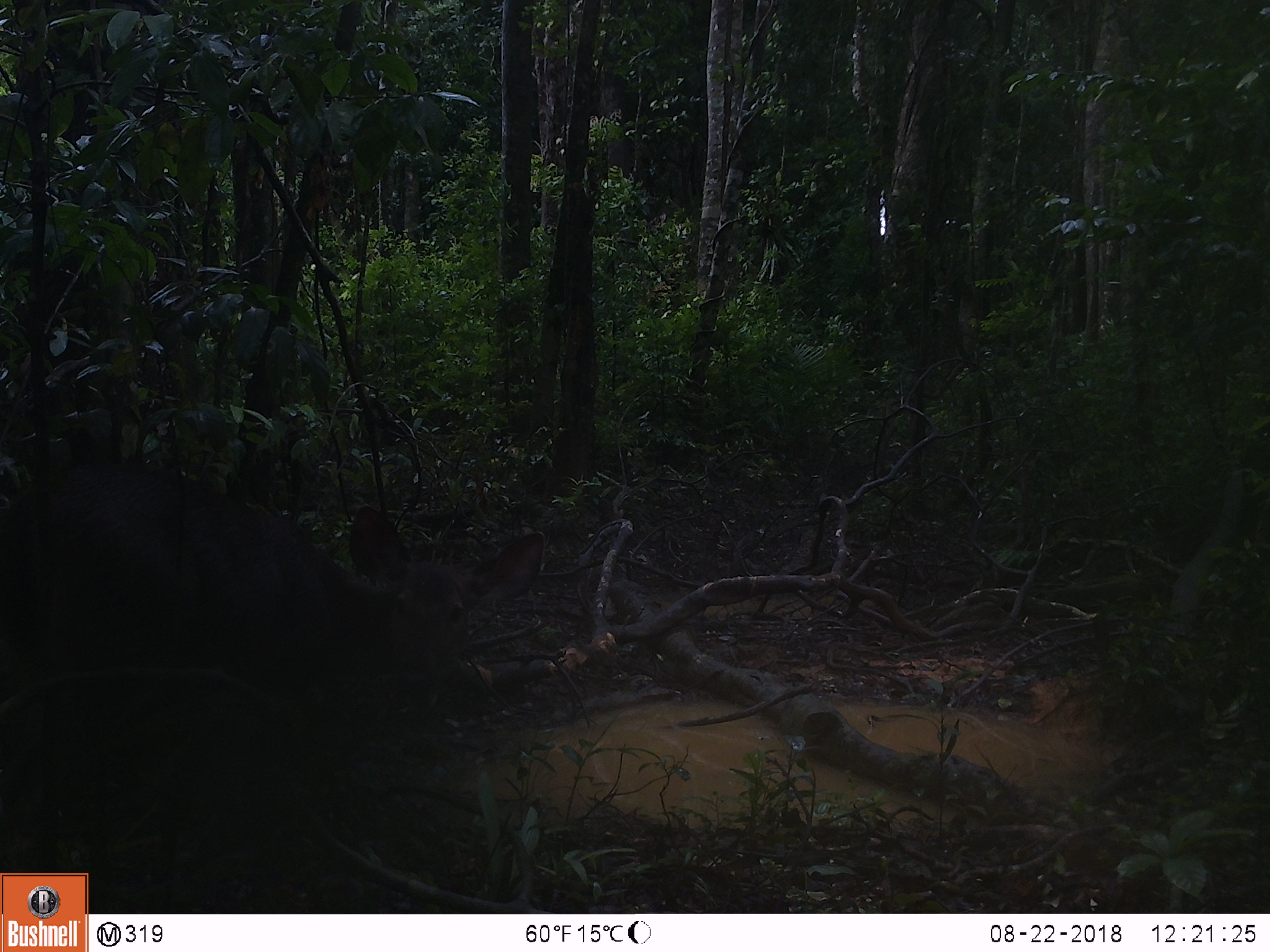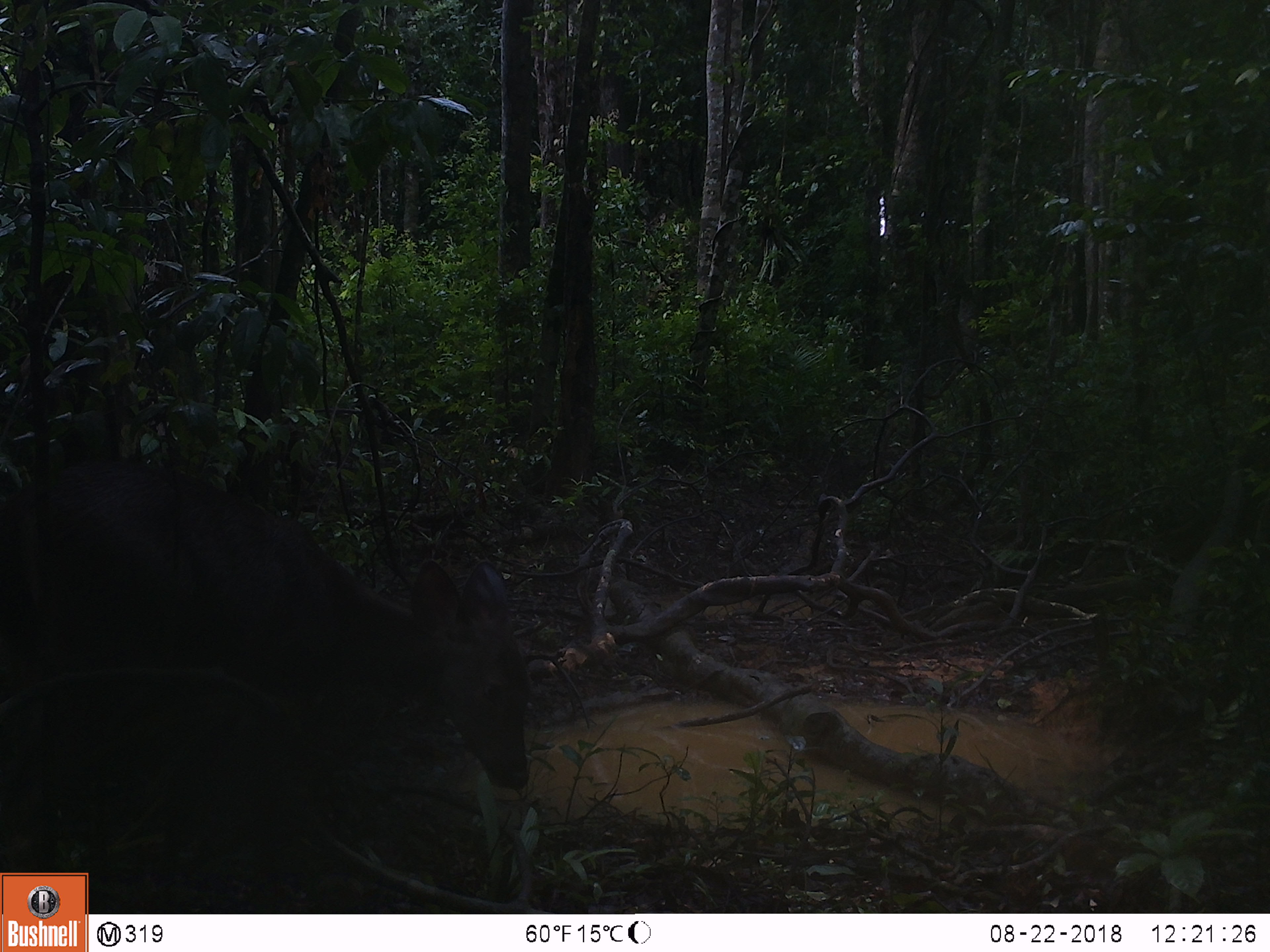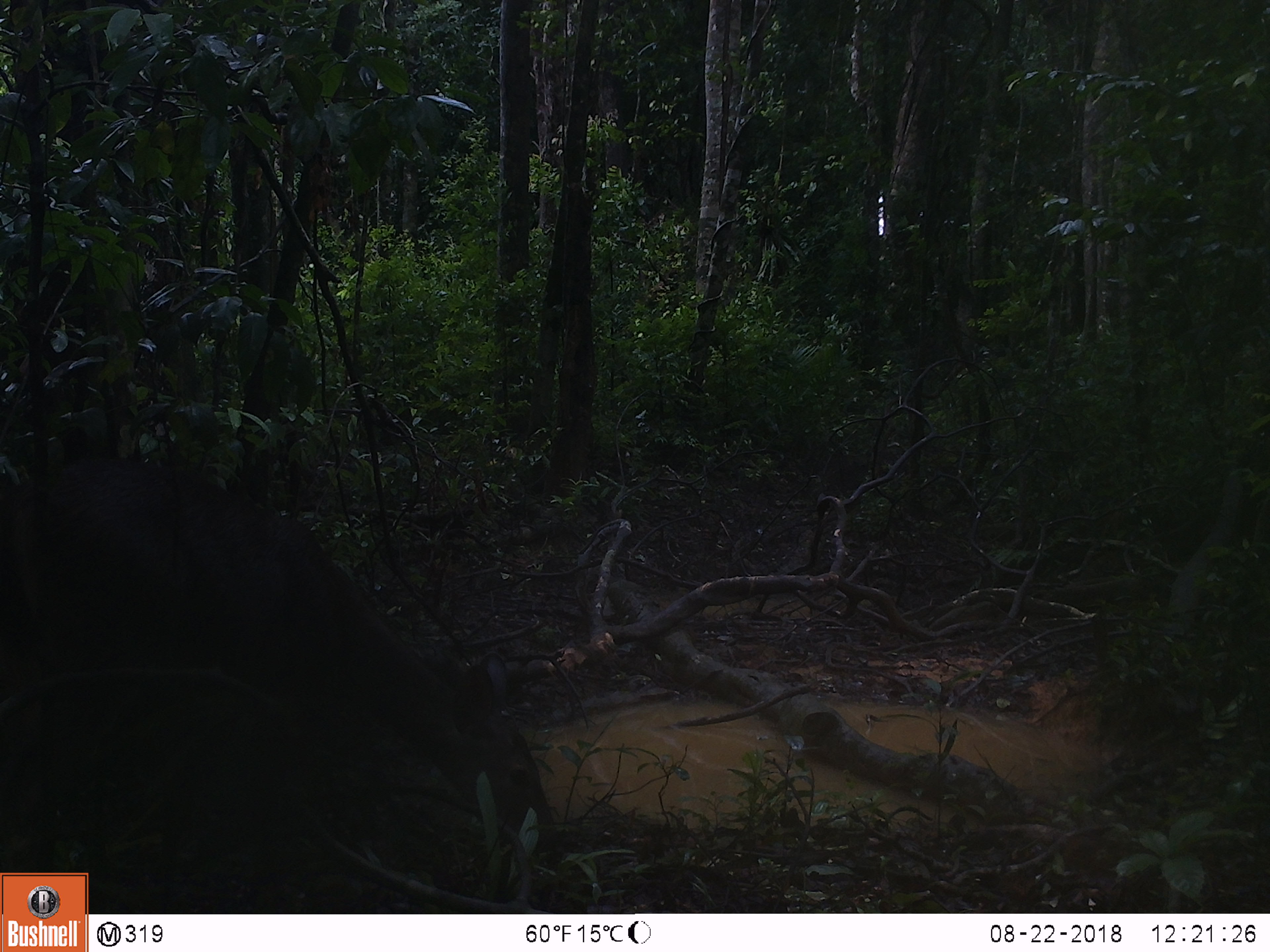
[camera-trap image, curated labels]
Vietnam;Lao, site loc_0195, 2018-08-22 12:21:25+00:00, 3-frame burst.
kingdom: Animalia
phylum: Chordata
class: Mammalia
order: Artiodactyla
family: Cervidae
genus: Rusa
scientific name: Rusa unicolor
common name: sambar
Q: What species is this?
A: Sambar (Rusa unicolor).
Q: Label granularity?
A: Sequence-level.